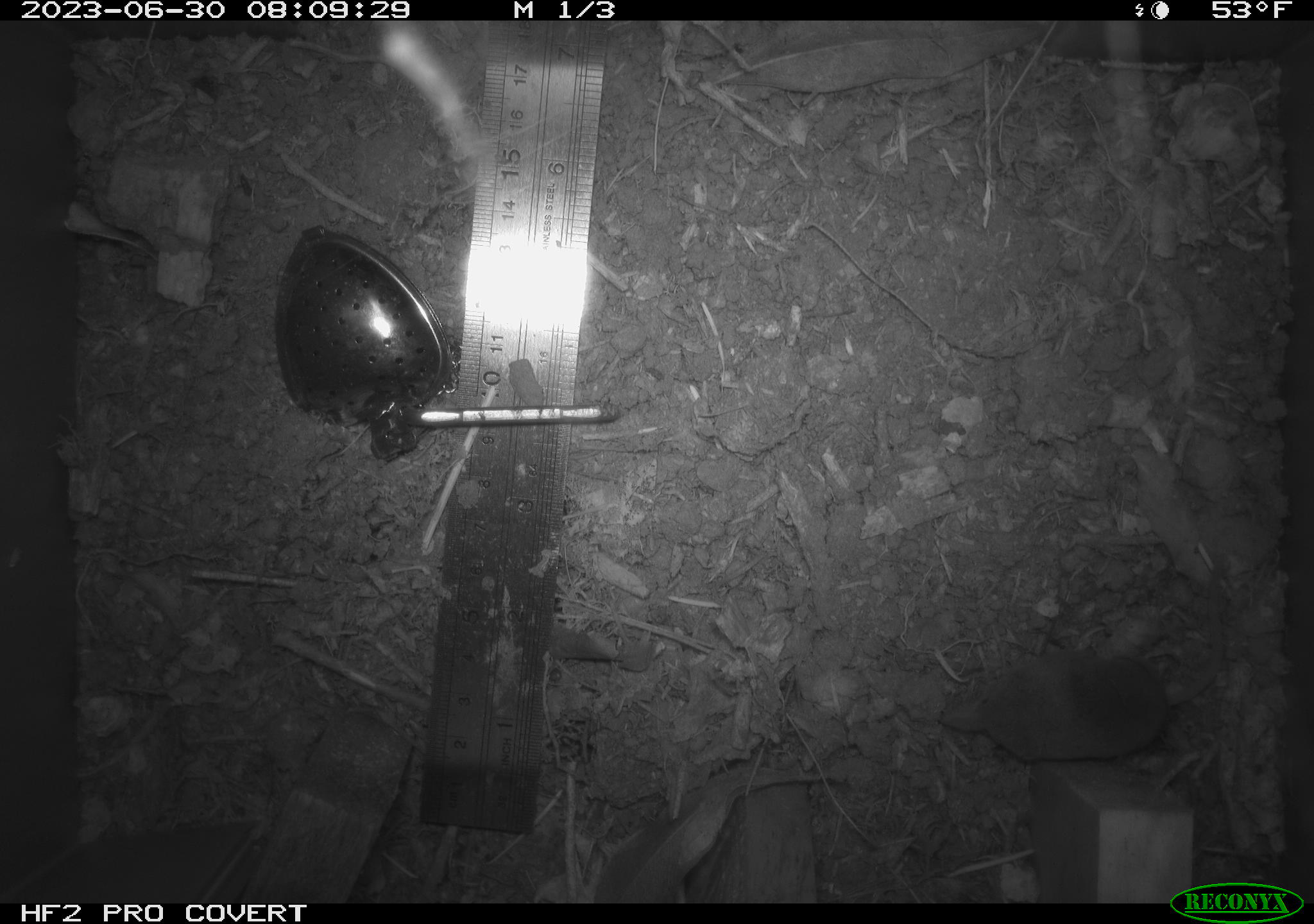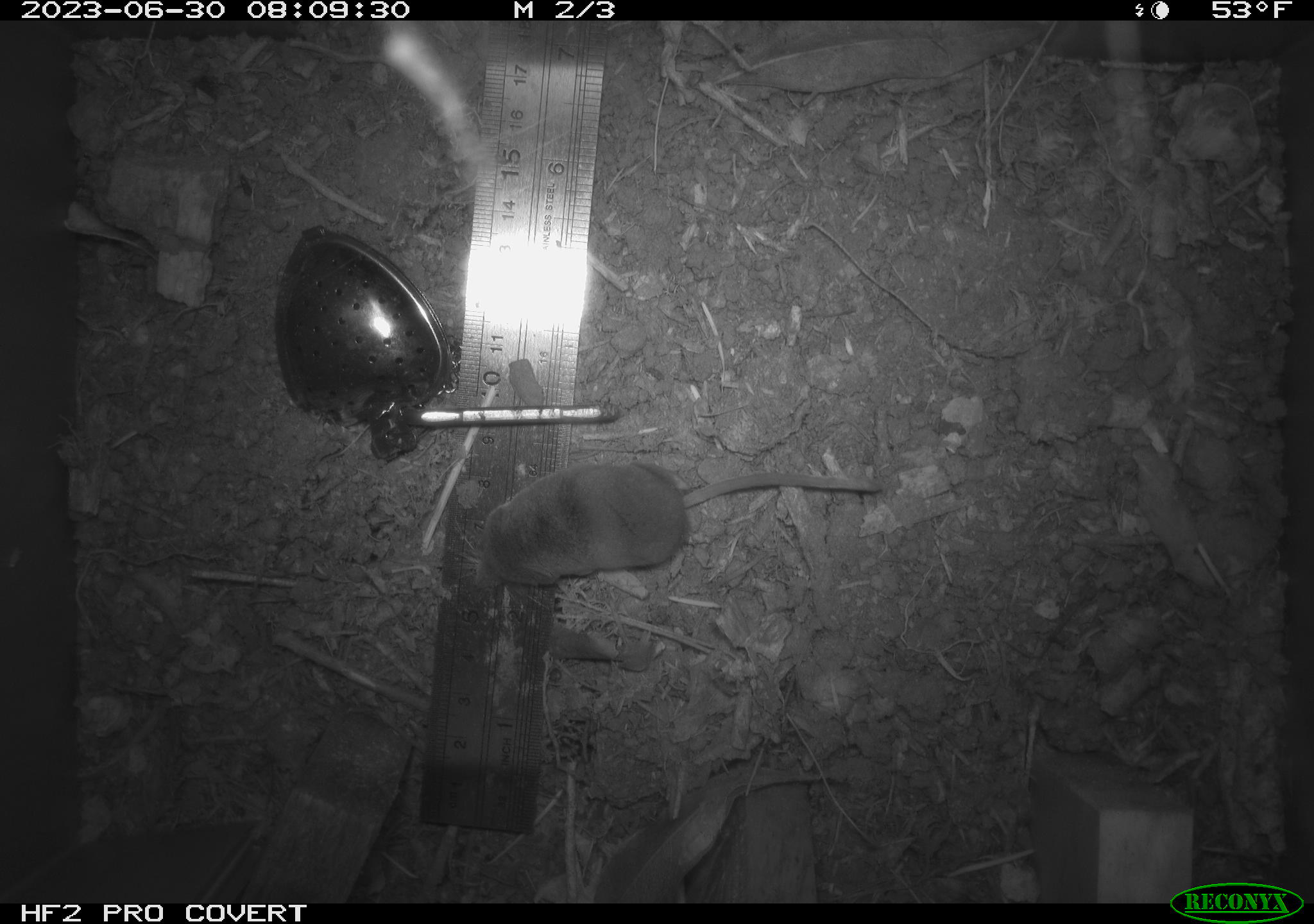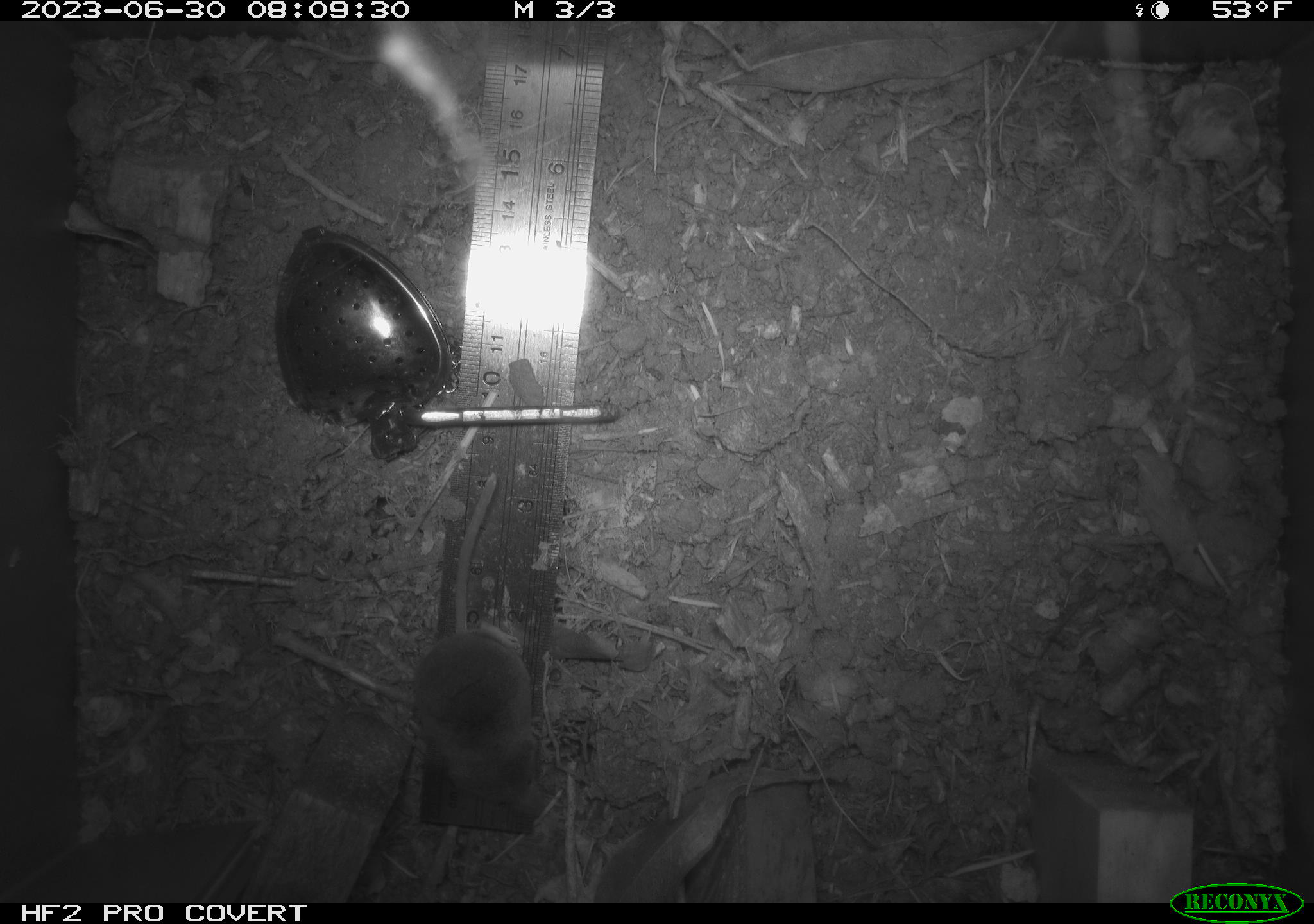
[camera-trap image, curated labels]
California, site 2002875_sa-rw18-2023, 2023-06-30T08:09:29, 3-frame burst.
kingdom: Animalia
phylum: Chordata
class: Mammalia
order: Eulipotyphla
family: Soricidae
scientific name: Soricidae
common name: shrews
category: soricidae family